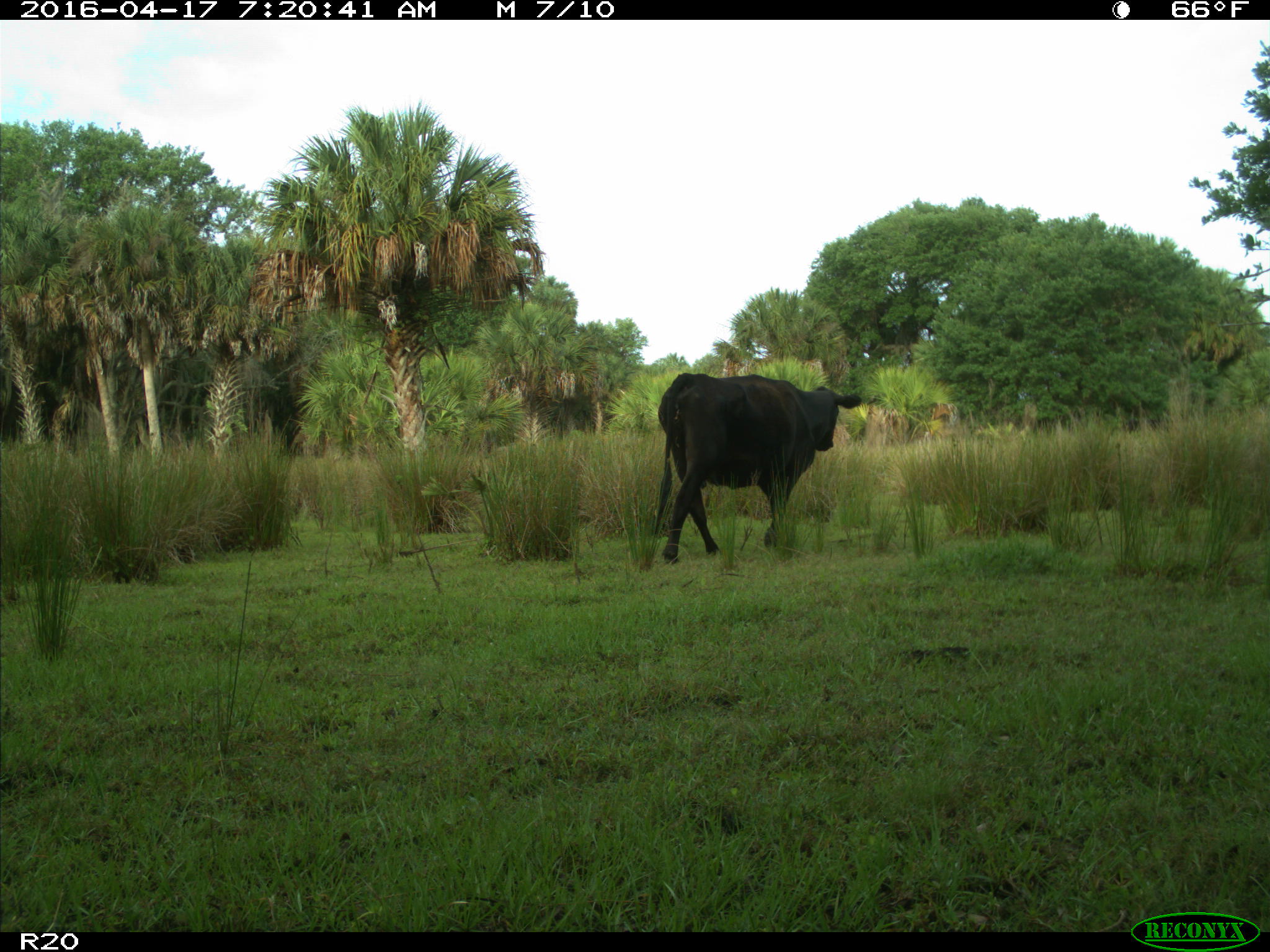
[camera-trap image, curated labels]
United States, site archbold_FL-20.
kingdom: Animalia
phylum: Chordata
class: Mammalia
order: Artiodactyla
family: Bovidae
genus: Bos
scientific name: Bos taurus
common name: domestic cow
Bos taurus (domestic cow).